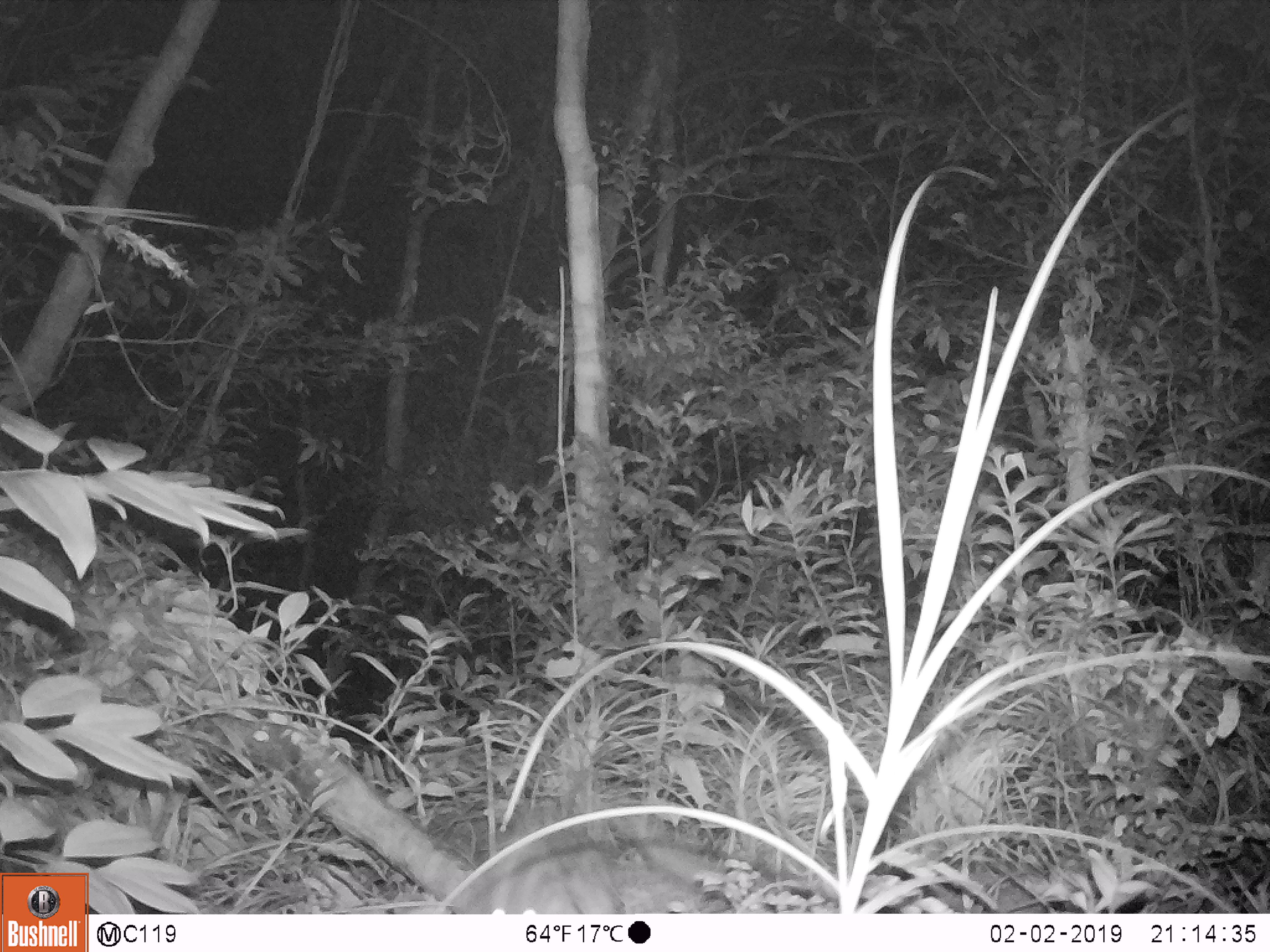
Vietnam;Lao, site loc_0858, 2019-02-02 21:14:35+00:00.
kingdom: Animalia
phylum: Chordata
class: Mammalia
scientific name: Mammalia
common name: mammal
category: unidentified small mammal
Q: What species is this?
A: Unidentified small mammal (mammal) (Mammalia).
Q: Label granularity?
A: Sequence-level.